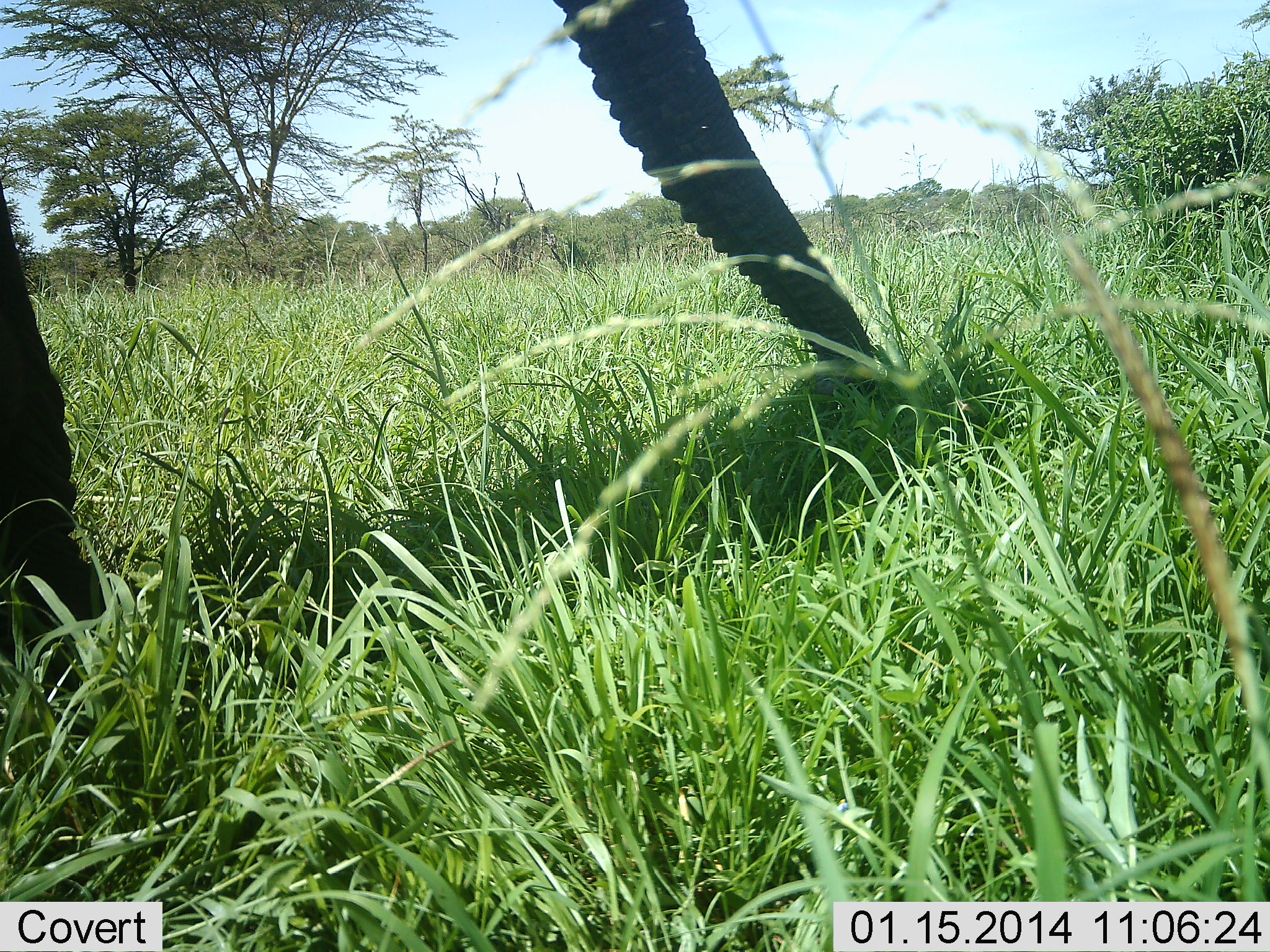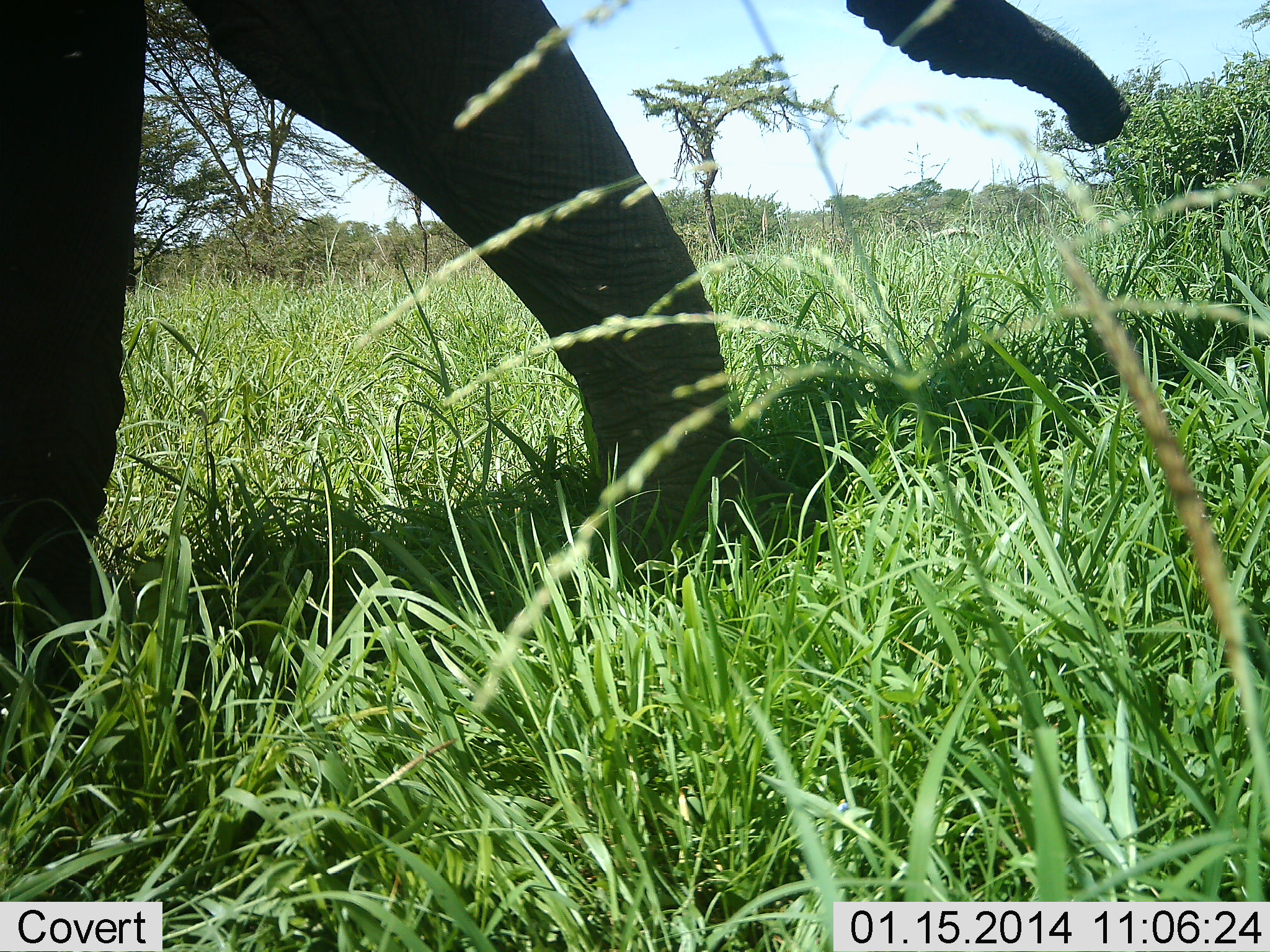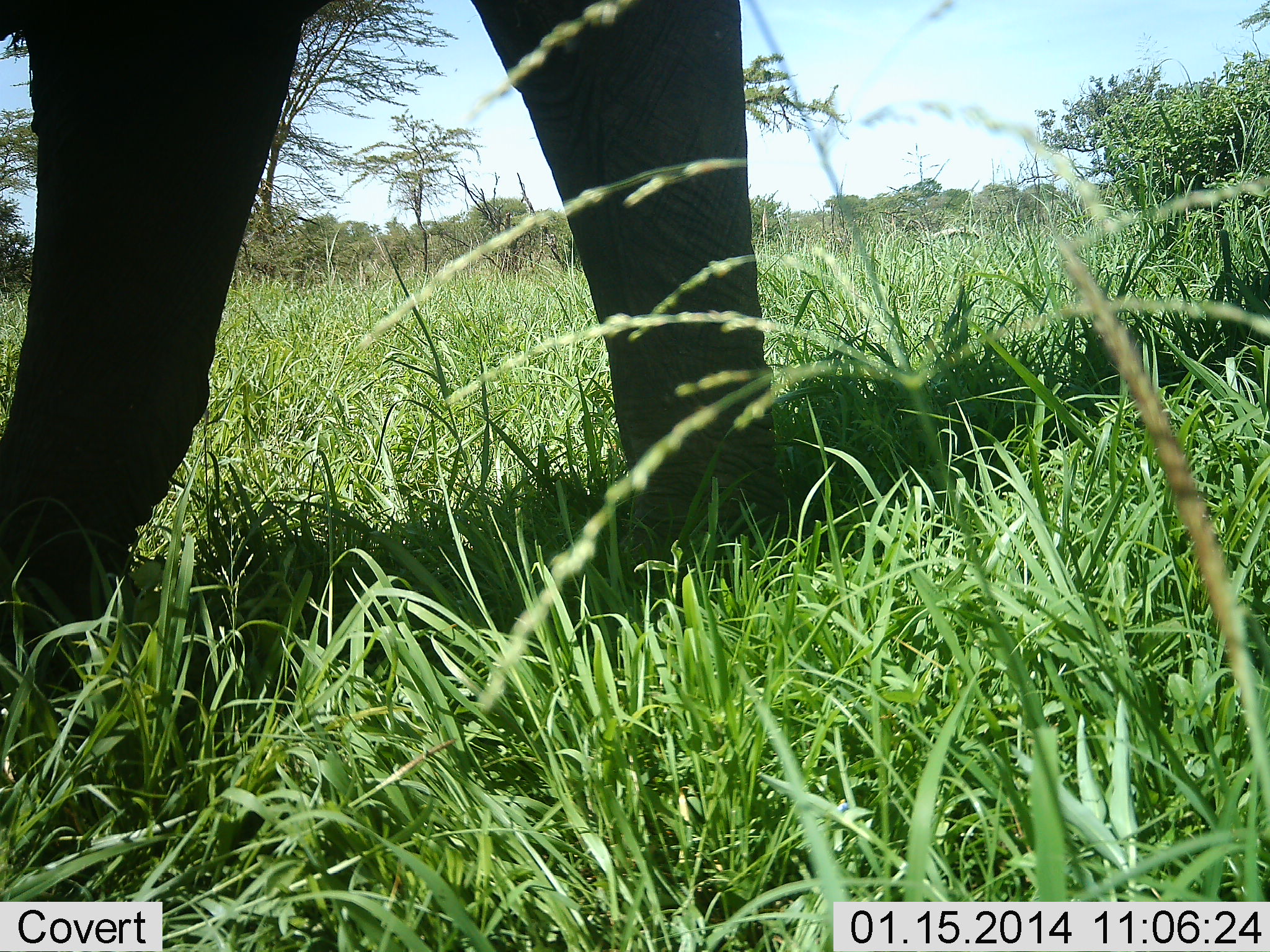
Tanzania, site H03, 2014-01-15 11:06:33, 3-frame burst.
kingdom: Animalia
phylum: Chordata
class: Mammalia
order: Proboscidea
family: Elephantidae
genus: Loxodonta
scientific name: Loxodonta africana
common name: african bush elephant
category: elephant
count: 1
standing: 10%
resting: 0%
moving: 100%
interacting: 0%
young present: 0%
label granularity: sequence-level